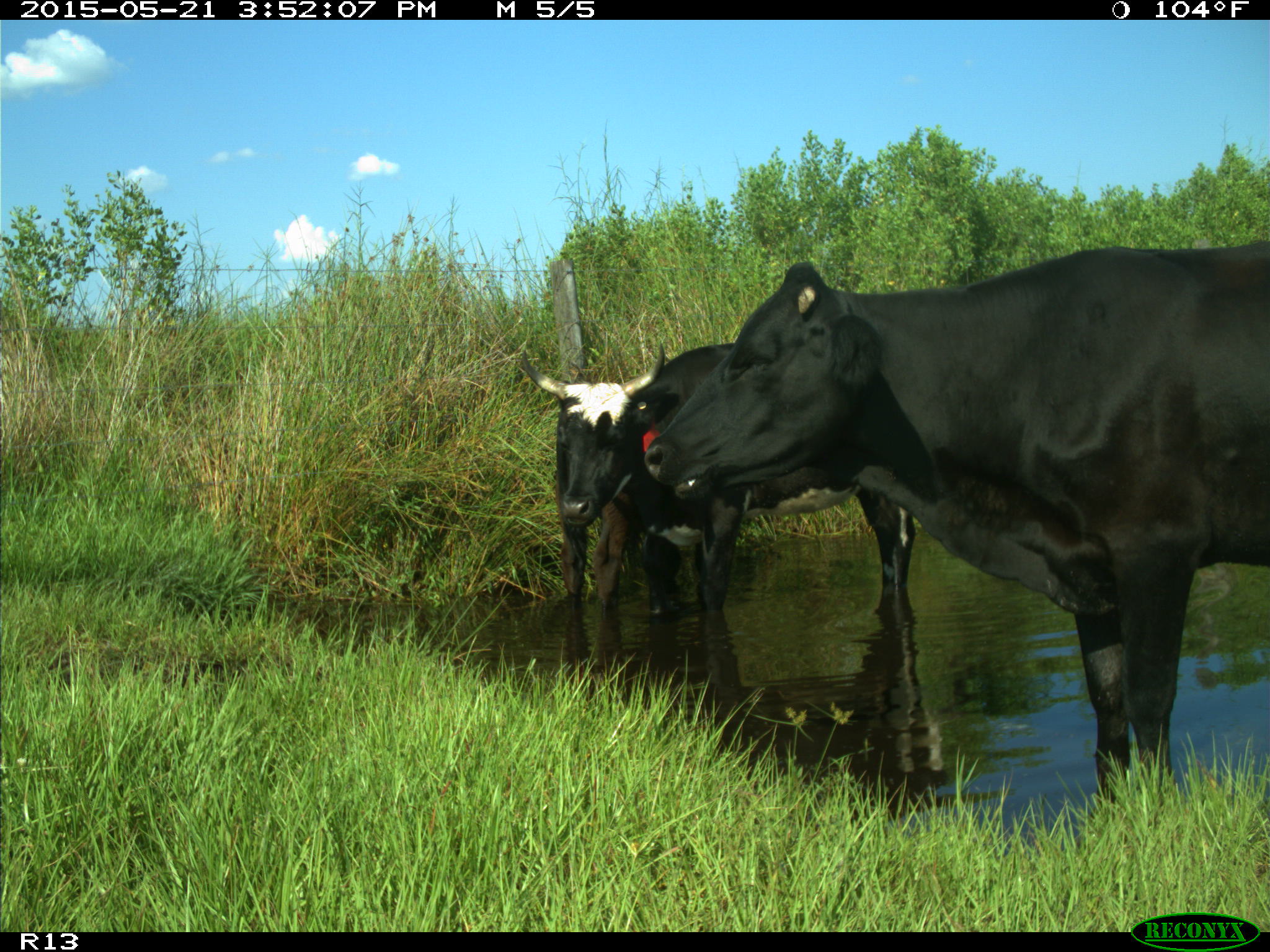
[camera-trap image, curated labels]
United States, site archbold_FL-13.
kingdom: Animalia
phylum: Chordata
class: Mammalia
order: Artiodactyla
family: Bovidae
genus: Bos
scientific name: Bos taurus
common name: domestic cow